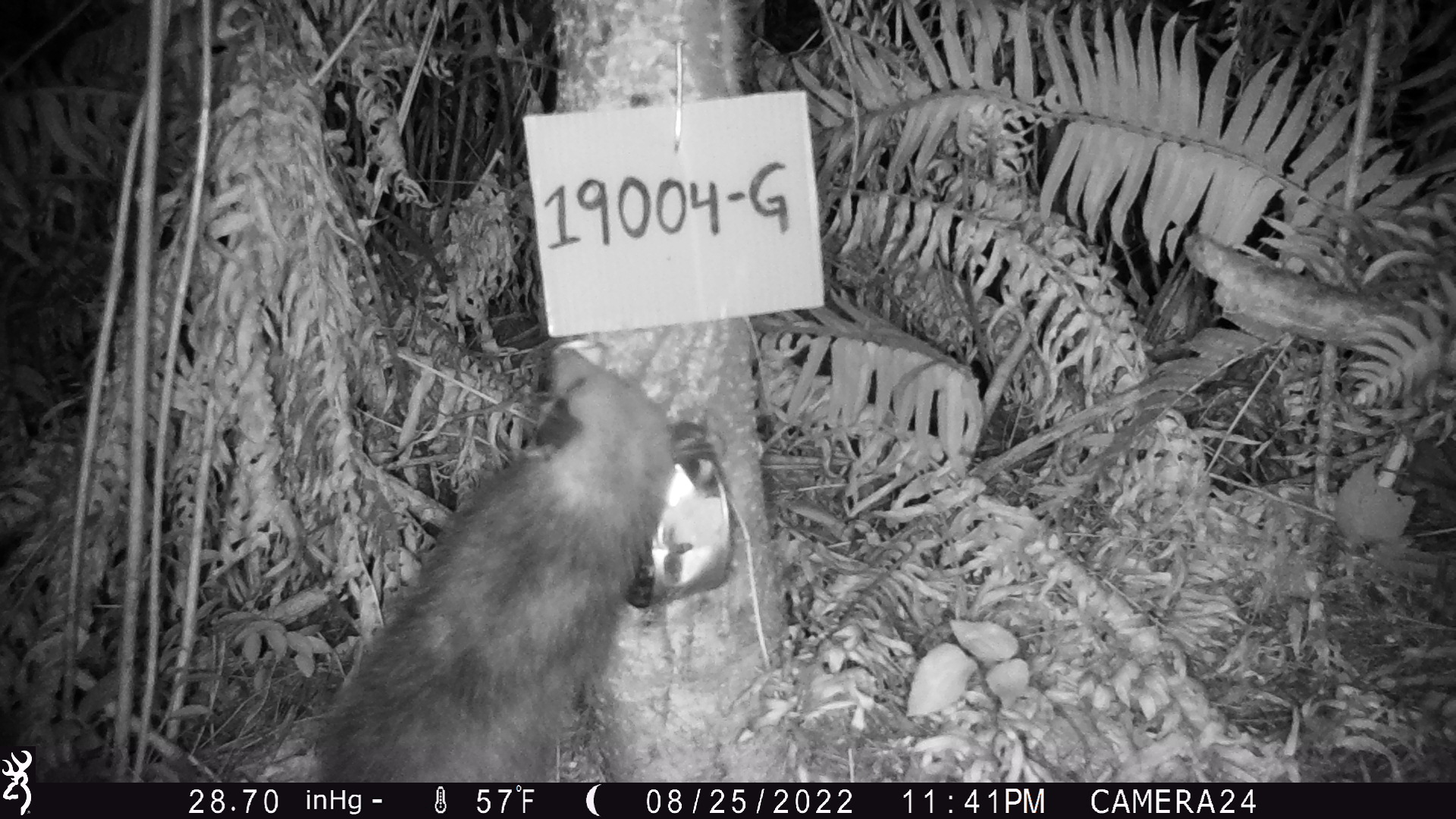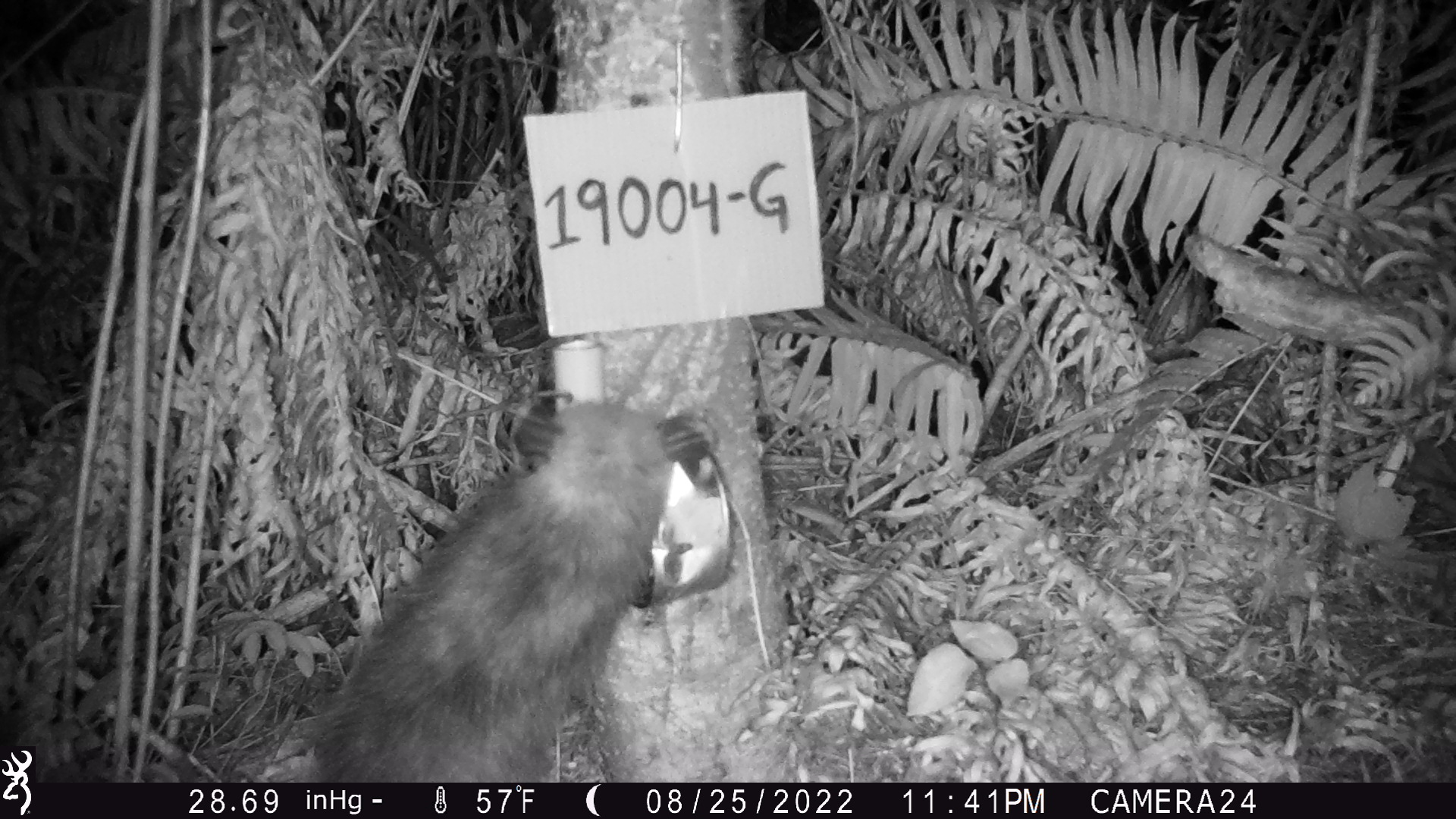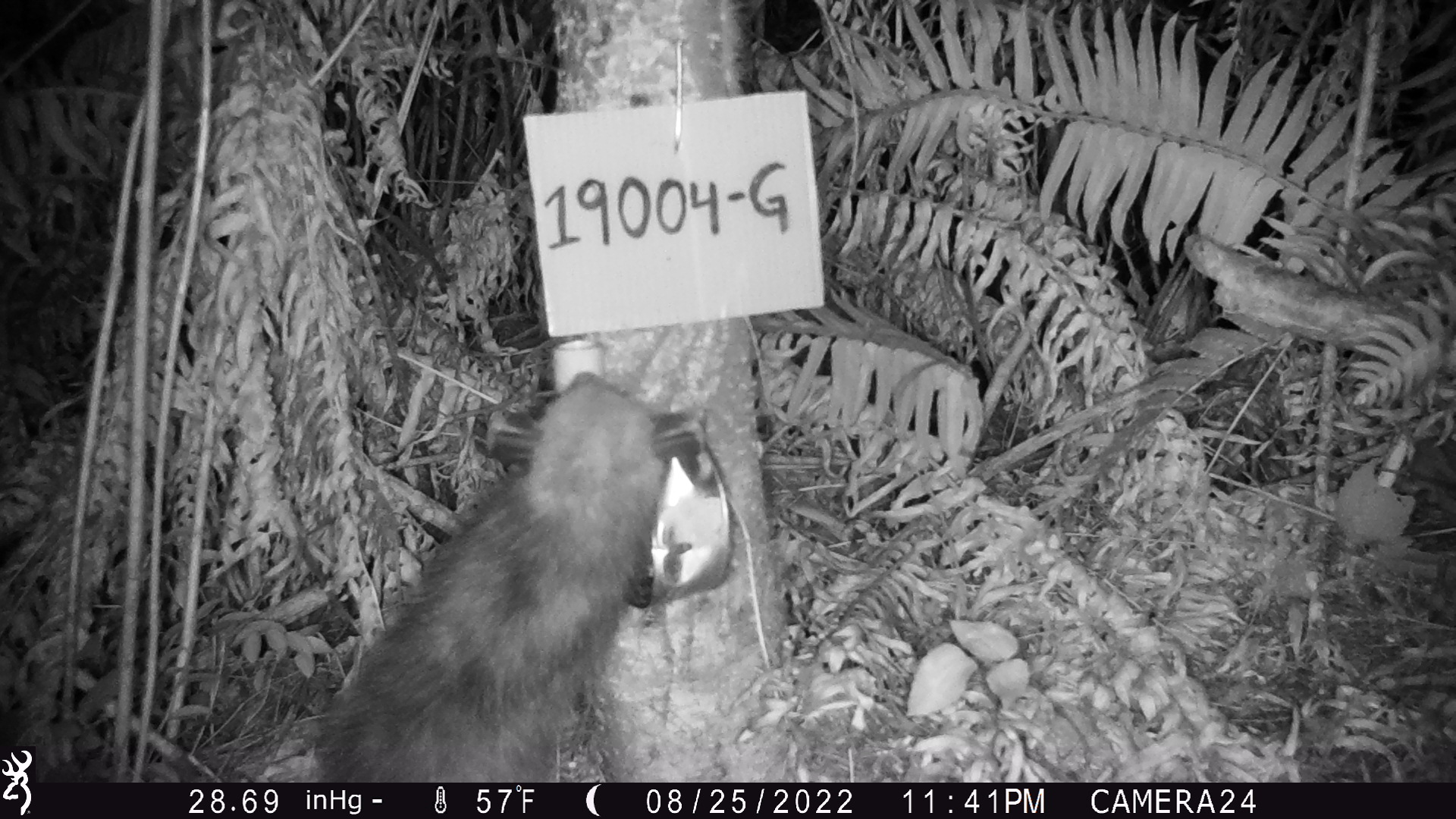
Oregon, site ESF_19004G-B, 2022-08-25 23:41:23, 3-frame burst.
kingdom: Animalia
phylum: Chordata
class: Mammalia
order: Didelphimorphia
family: Didelphidae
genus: Didelphis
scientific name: Didelphis virginiana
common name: virginia opossum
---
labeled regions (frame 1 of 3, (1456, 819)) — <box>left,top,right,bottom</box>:
virginia opossum: <box>276,330,711,781</box>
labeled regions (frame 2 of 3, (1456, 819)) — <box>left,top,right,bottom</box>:
virginia opossum: <box>270,370,705,784</box>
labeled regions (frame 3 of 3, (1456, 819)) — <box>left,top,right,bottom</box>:
virginia opossum: <box>293,356,712,779</box>